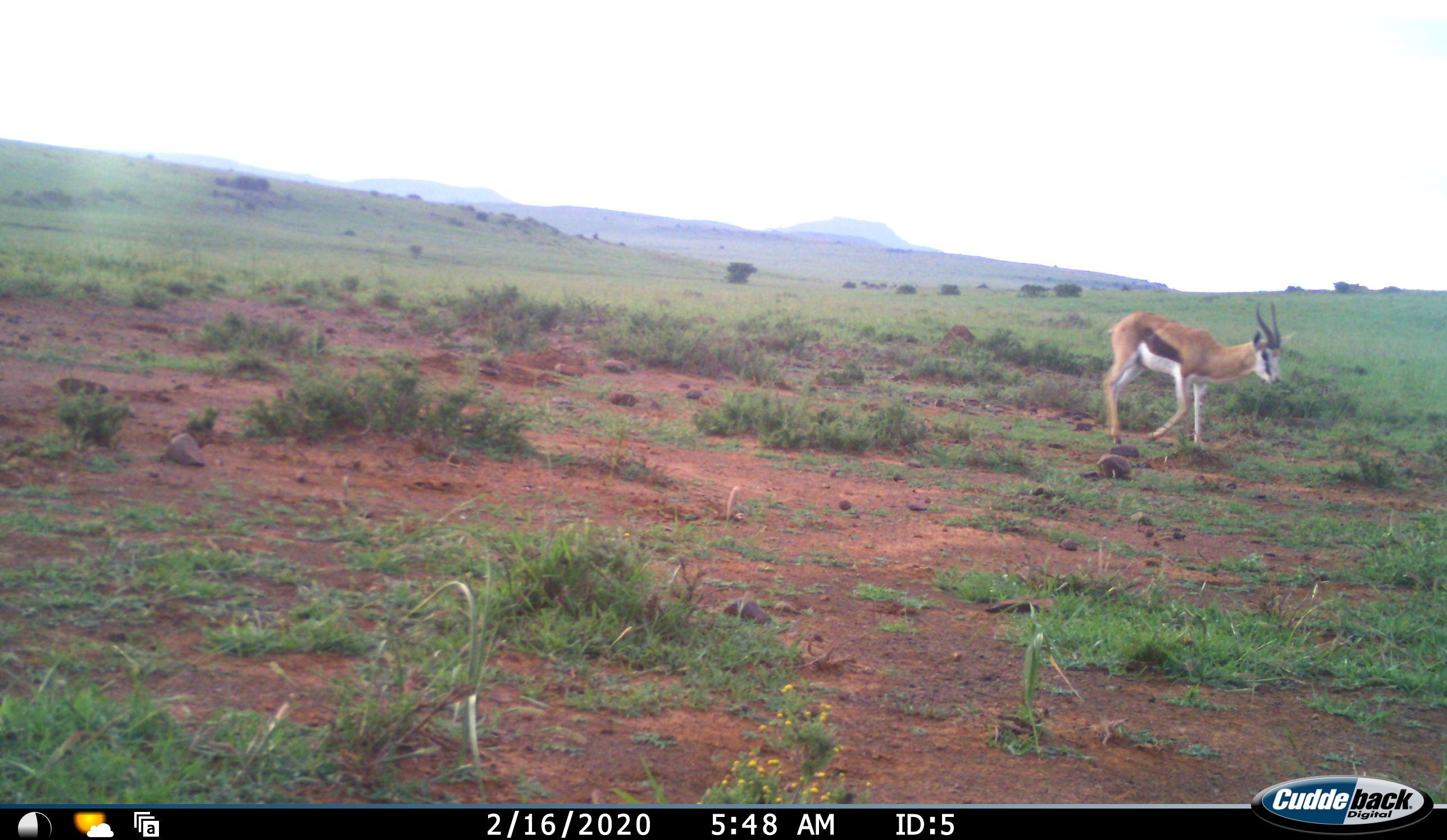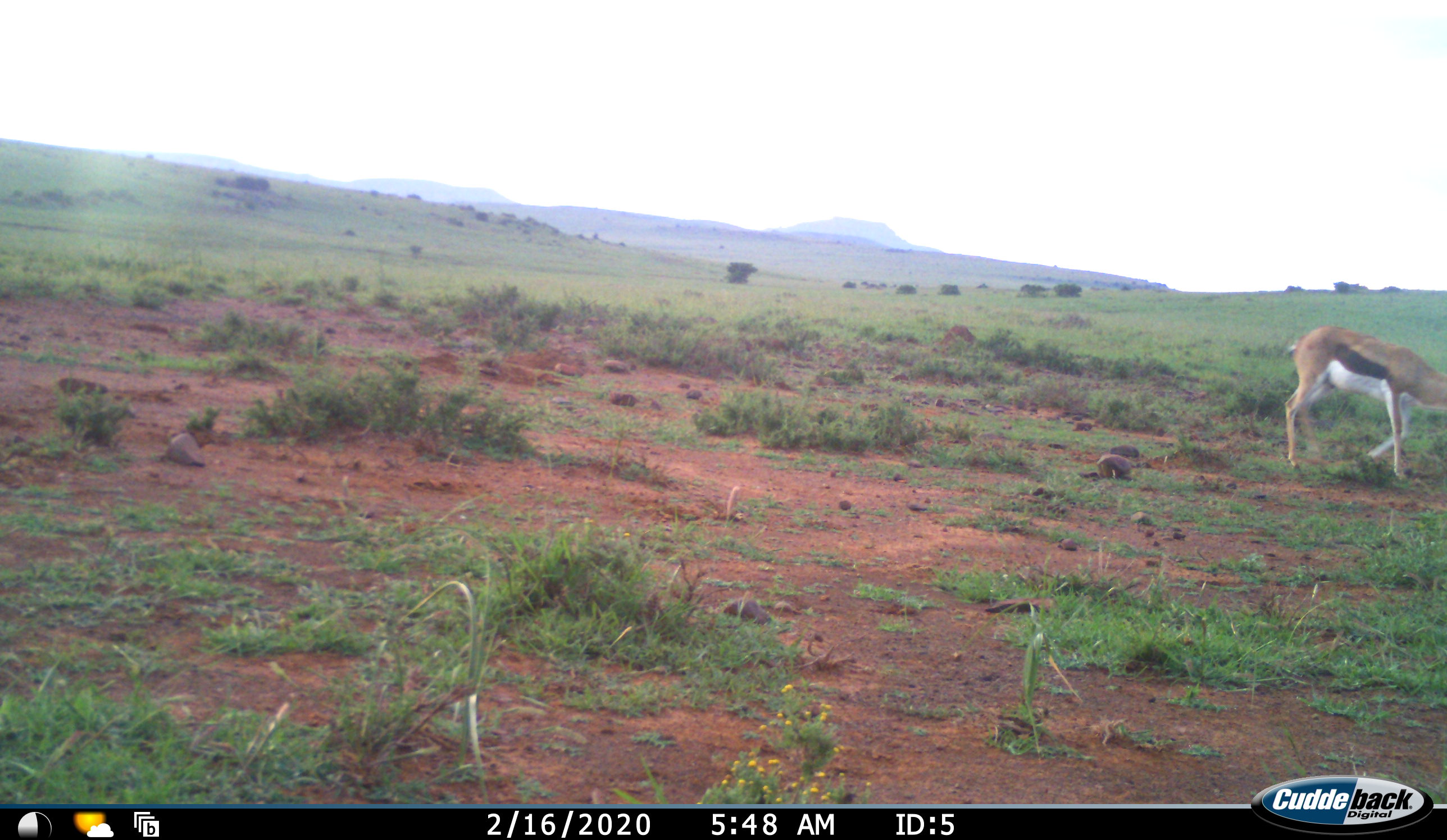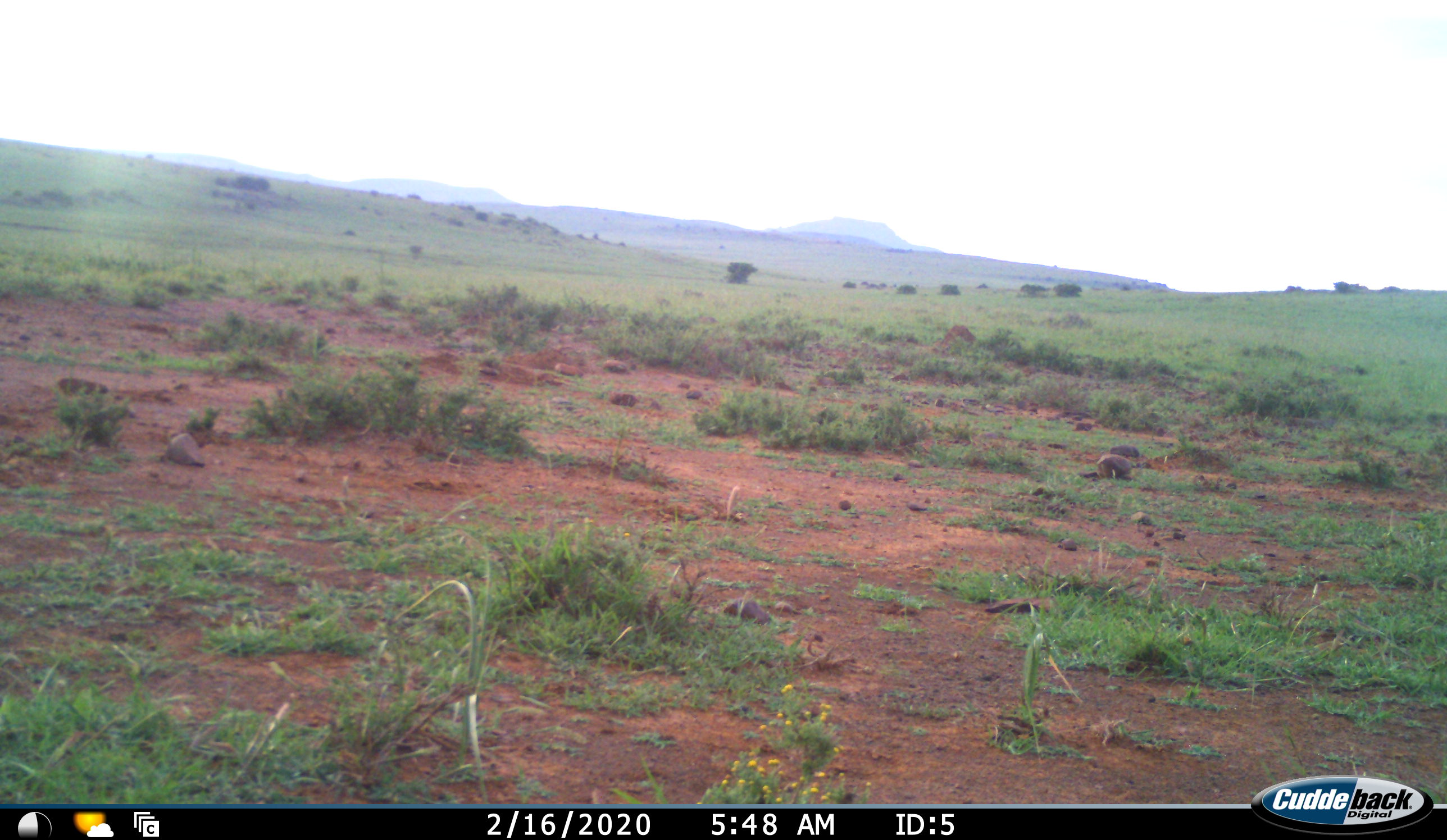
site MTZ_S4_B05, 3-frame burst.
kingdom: Animalia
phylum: Chordata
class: Mammalia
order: Artiodactyla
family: Bovidae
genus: Antidorcas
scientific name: Antidorcas marsupialis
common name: springbok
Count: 1.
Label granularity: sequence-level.